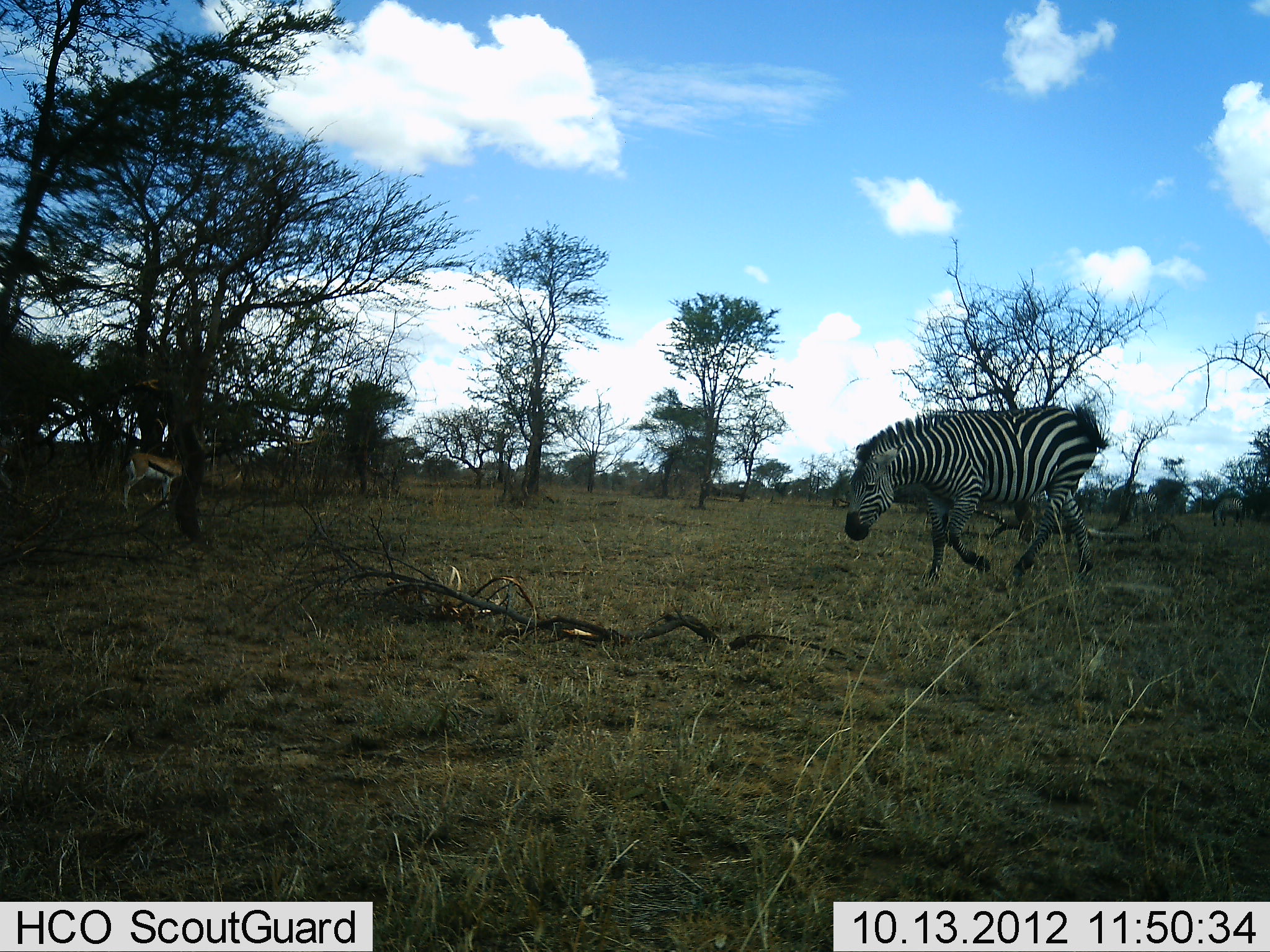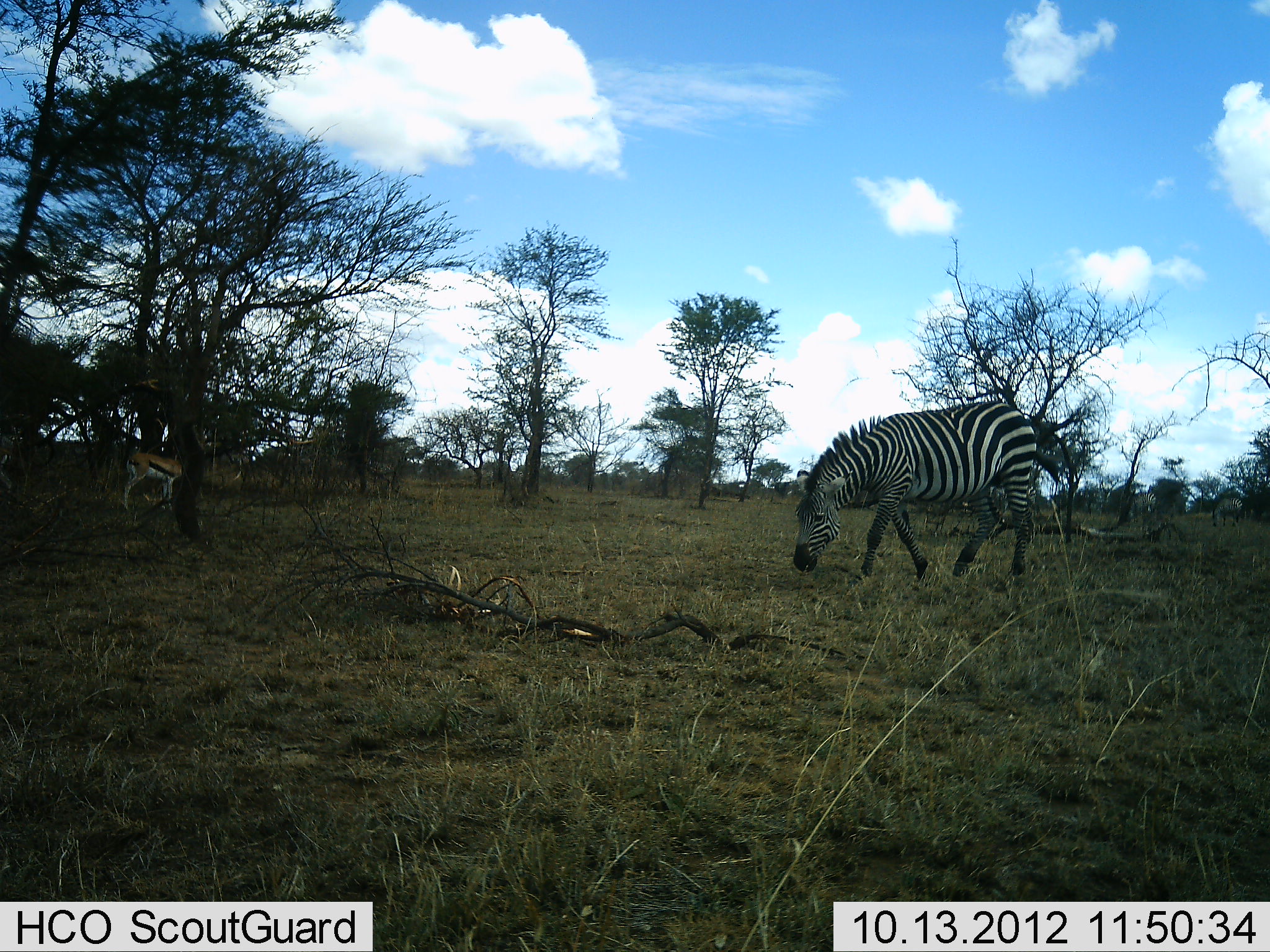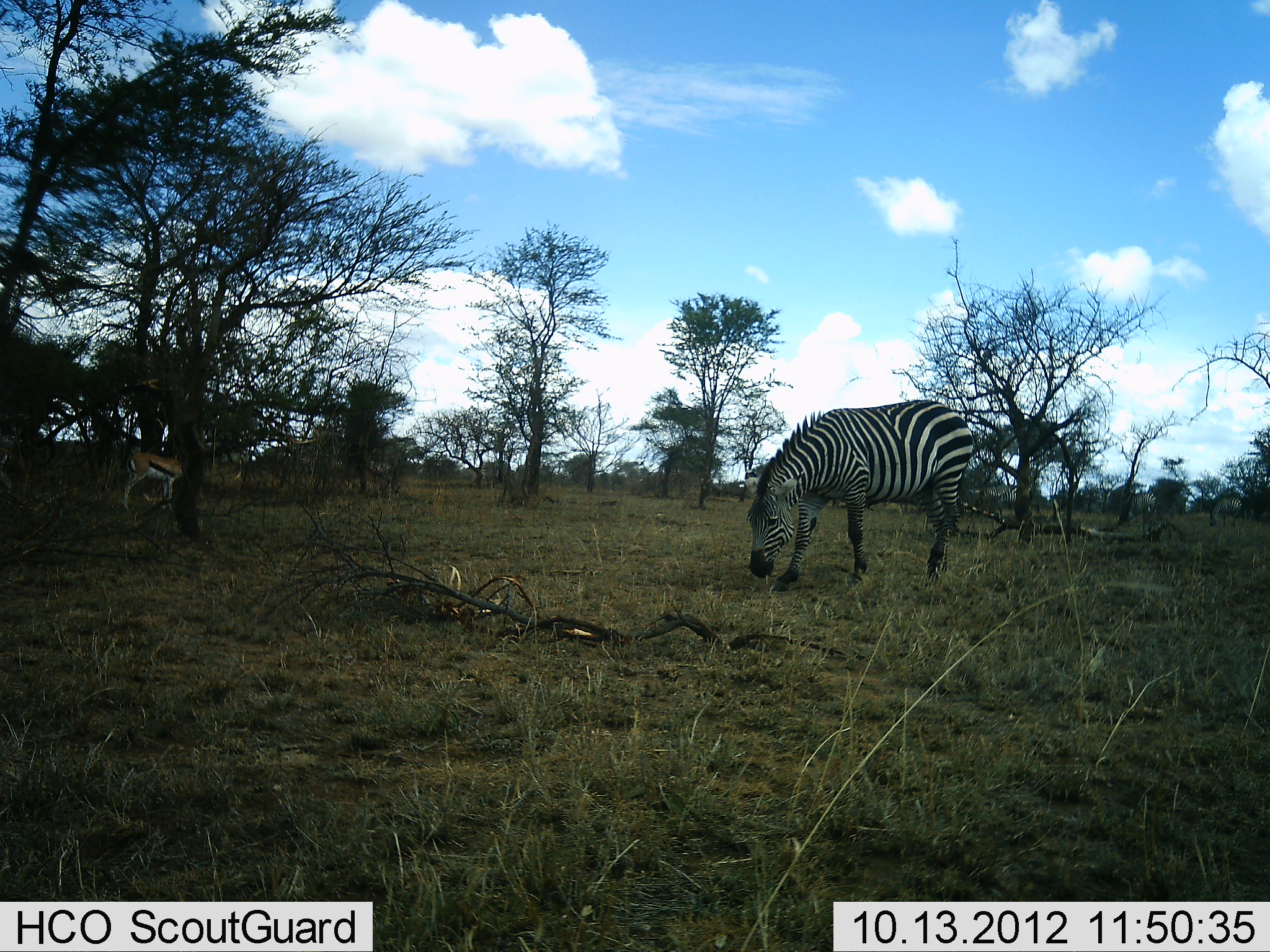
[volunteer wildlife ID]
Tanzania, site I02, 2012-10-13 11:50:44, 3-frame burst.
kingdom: Animalia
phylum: Chordata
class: Mammalia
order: Artiodactyla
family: Bovidae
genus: Eudorcas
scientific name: Eudorcas thomsonii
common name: thomson's gazelle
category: gazellethomsons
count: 1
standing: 80%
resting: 0%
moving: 0%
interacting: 0%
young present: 0%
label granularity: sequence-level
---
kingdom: Animalia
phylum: Chordata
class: Mammalia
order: Perissodactyla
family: Equidae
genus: Equus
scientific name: Equus quagga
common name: plains zebra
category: zebra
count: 1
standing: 9%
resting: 0%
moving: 55%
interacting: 0%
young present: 0%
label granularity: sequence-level